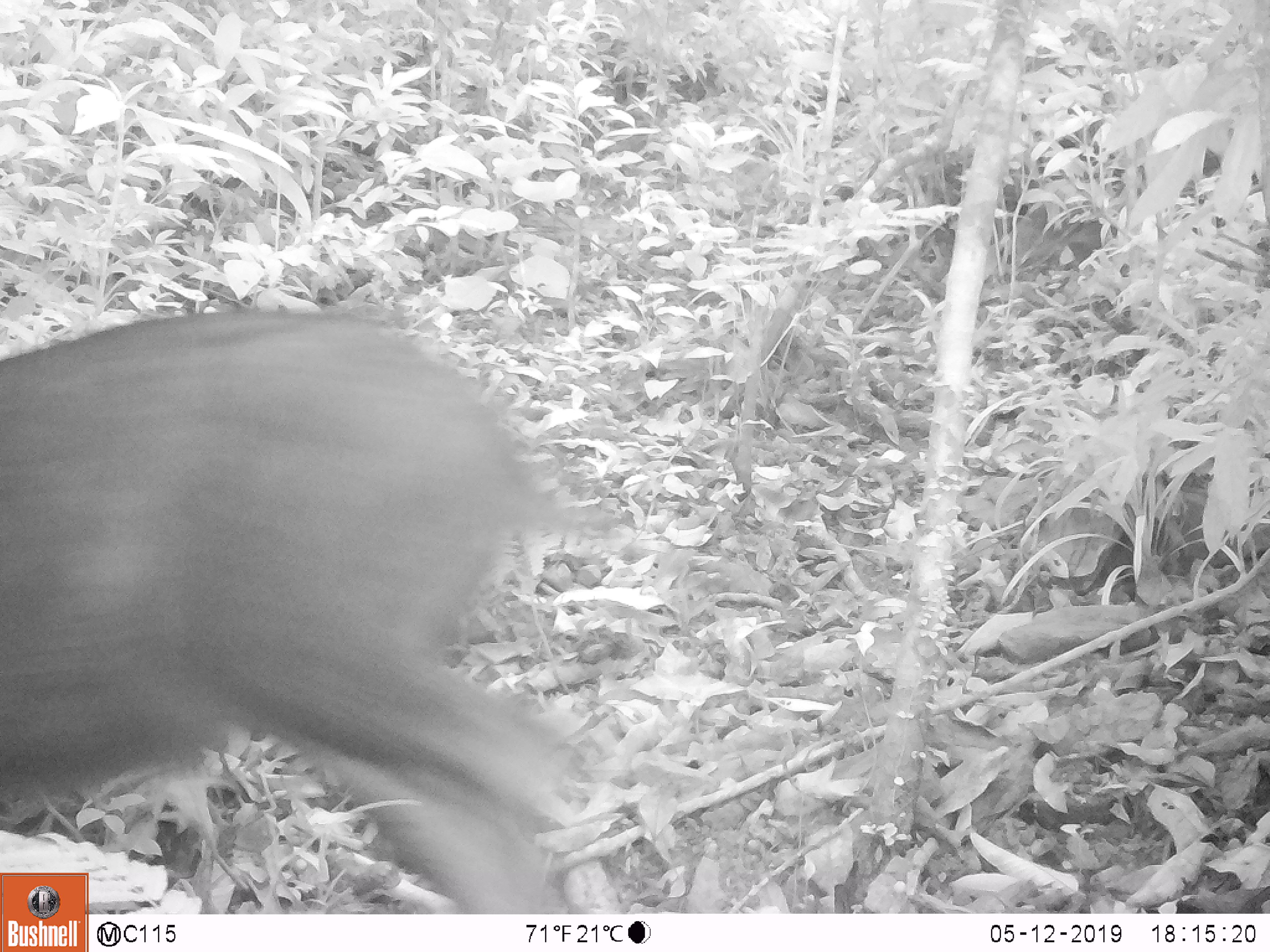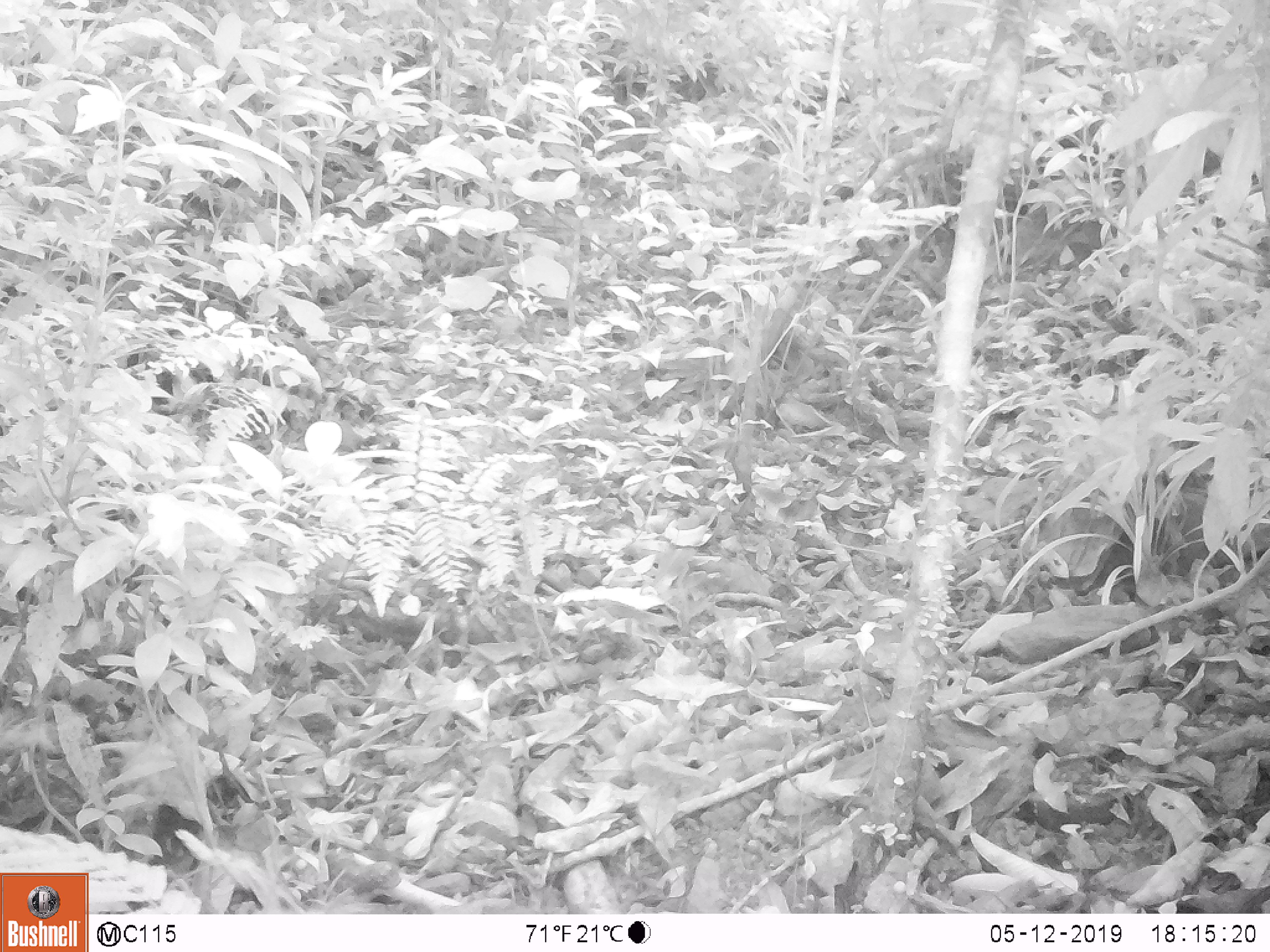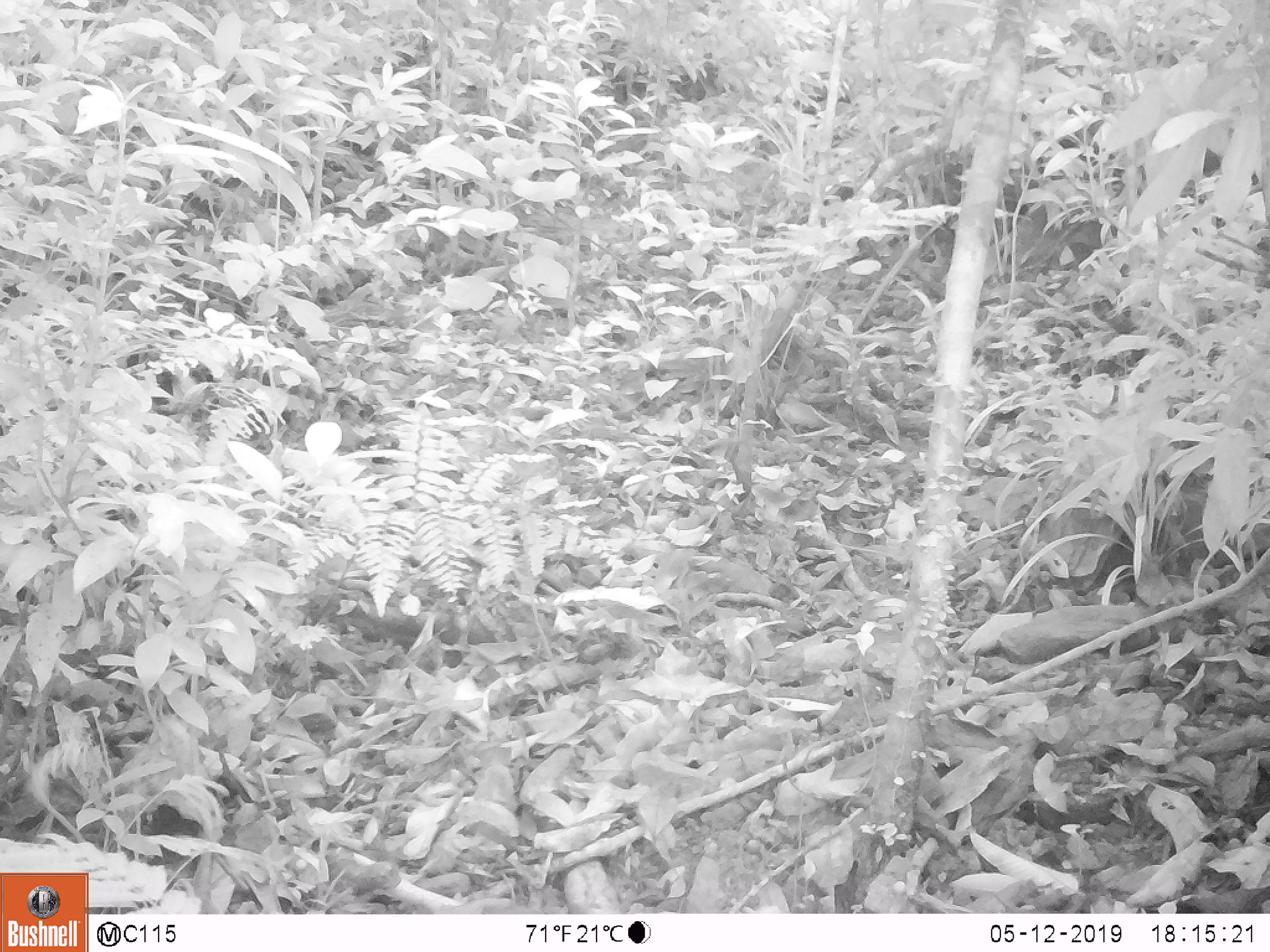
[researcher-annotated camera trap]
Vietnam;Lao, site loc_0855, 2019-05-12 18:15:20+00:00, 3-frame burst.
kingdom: Animalia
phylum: Chordata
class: Mammalia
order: Artiodactyla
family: Bovidae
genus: Capricornis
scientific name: Capricornis sumatraensis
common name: chinese serow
Chinese serow (Capricornis sumatraensis). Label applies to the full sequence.